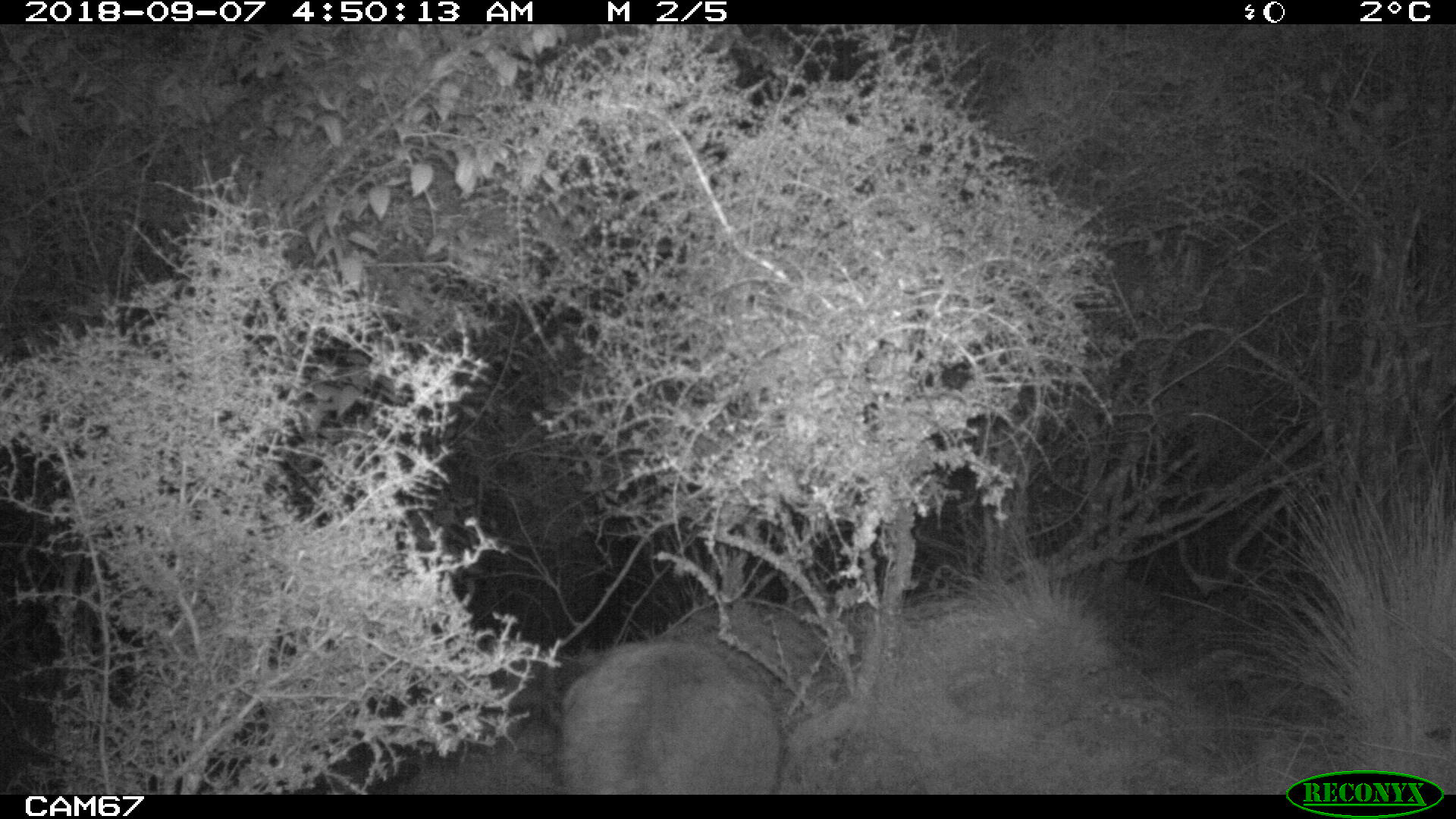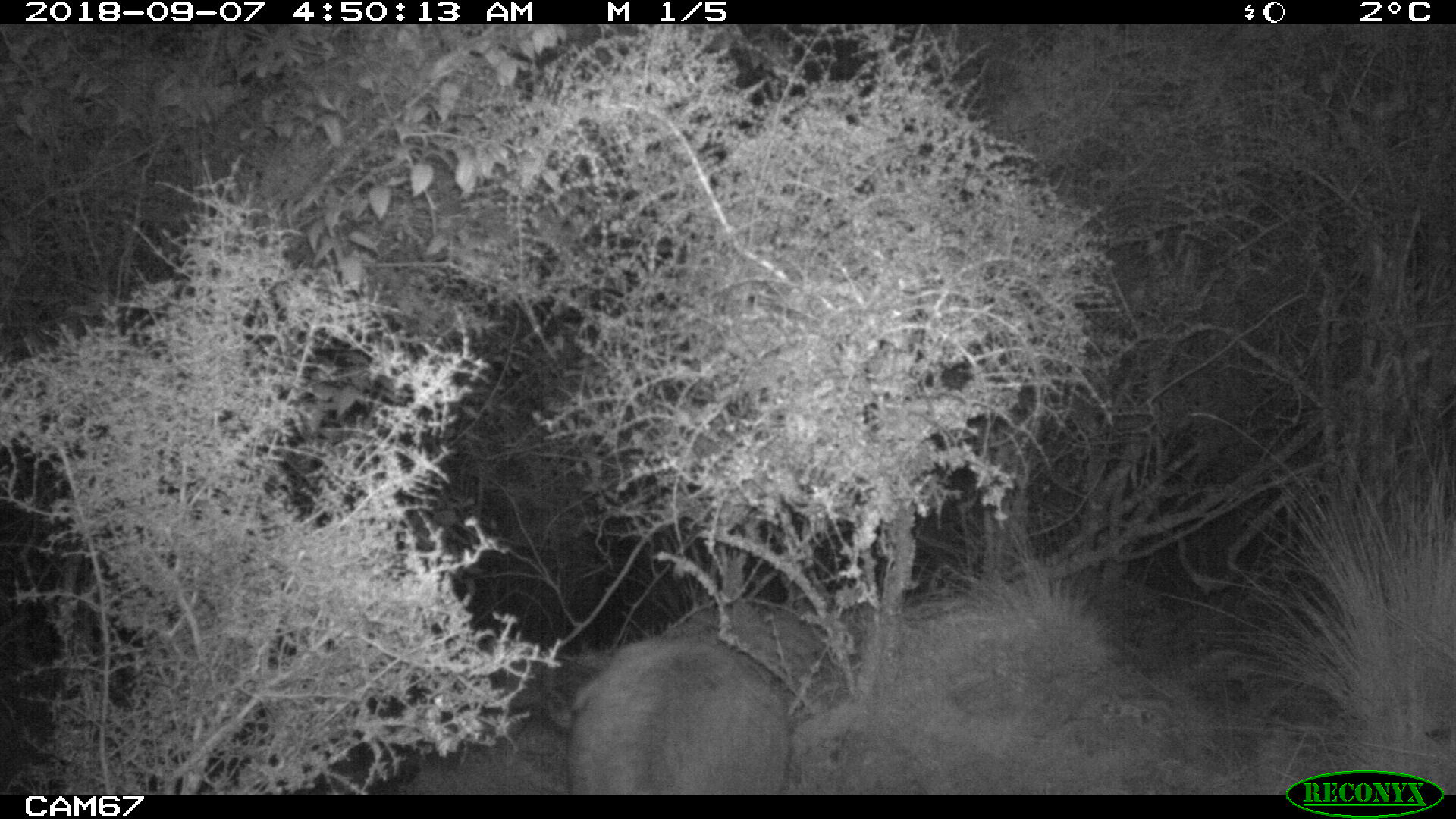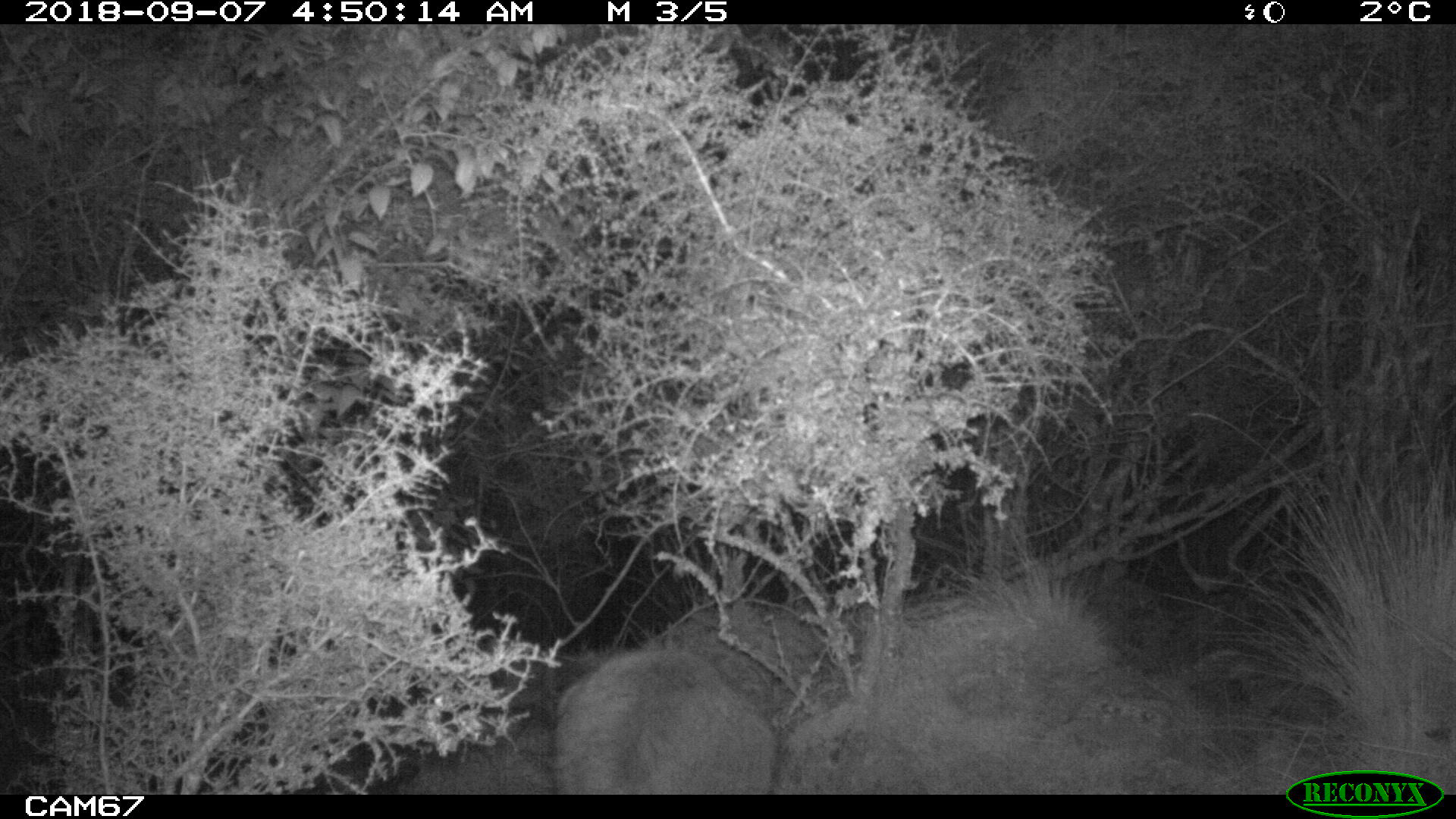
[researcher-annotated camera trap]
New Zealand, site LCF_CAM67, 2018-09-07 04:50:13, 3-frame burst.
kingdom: Animalia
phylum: Chordata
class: Mammalia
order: Diprotodontia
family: Macropodidae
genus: Notamacropus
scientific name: Notamacropus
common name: wallaby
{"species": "wallaby (Notamacropus)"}